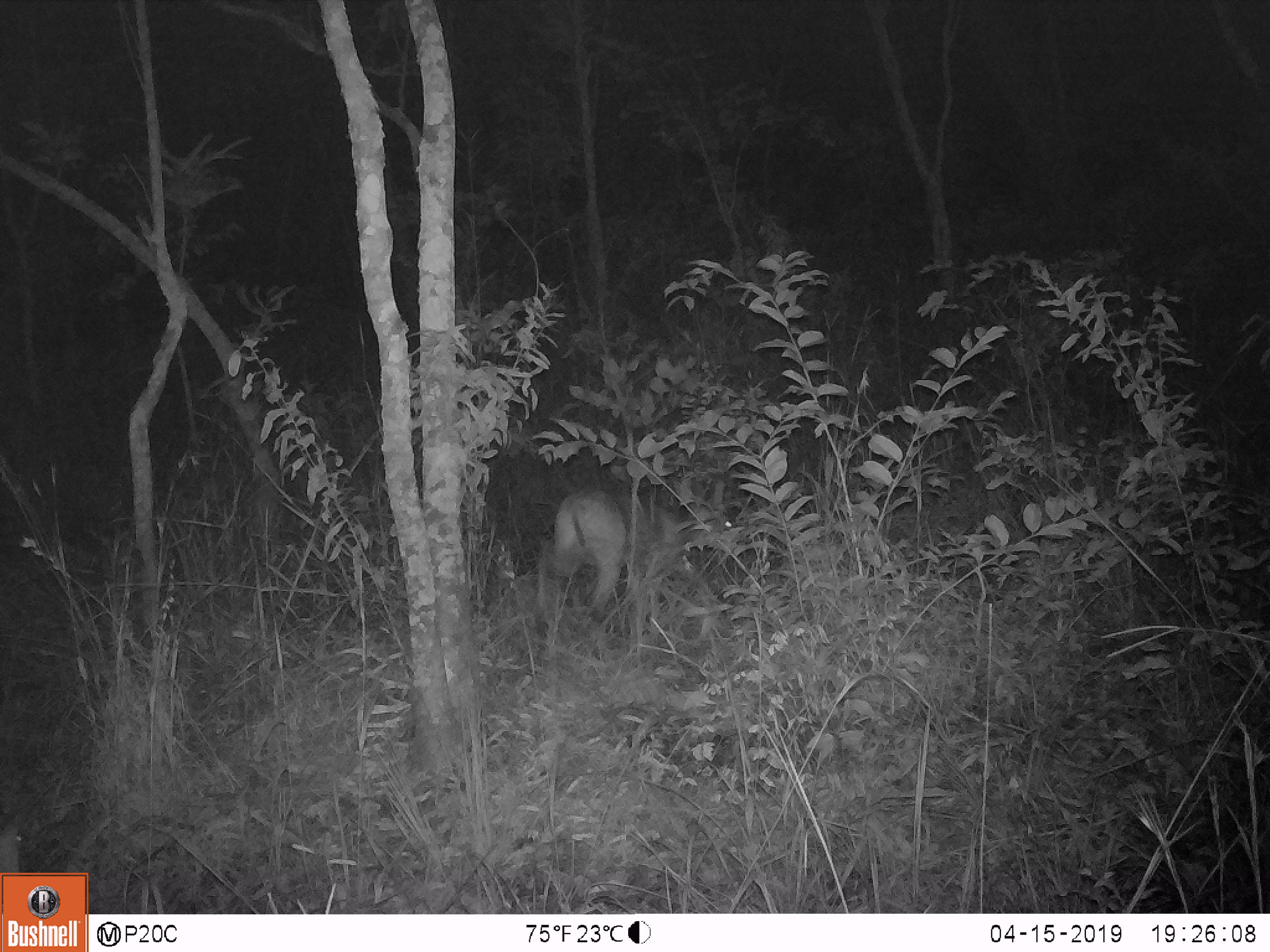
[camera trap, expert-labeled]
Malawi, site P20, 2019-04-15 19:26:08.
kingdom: Animalia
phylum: Chordata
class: Mammalia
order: Artiodactyla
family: Bovidae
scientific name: Antilopinae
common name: small antelope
Small antelope (Antilopinae), count 1.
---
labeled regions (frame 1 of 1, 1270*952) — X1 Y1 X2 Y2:
small antelope: 550 476 741 640